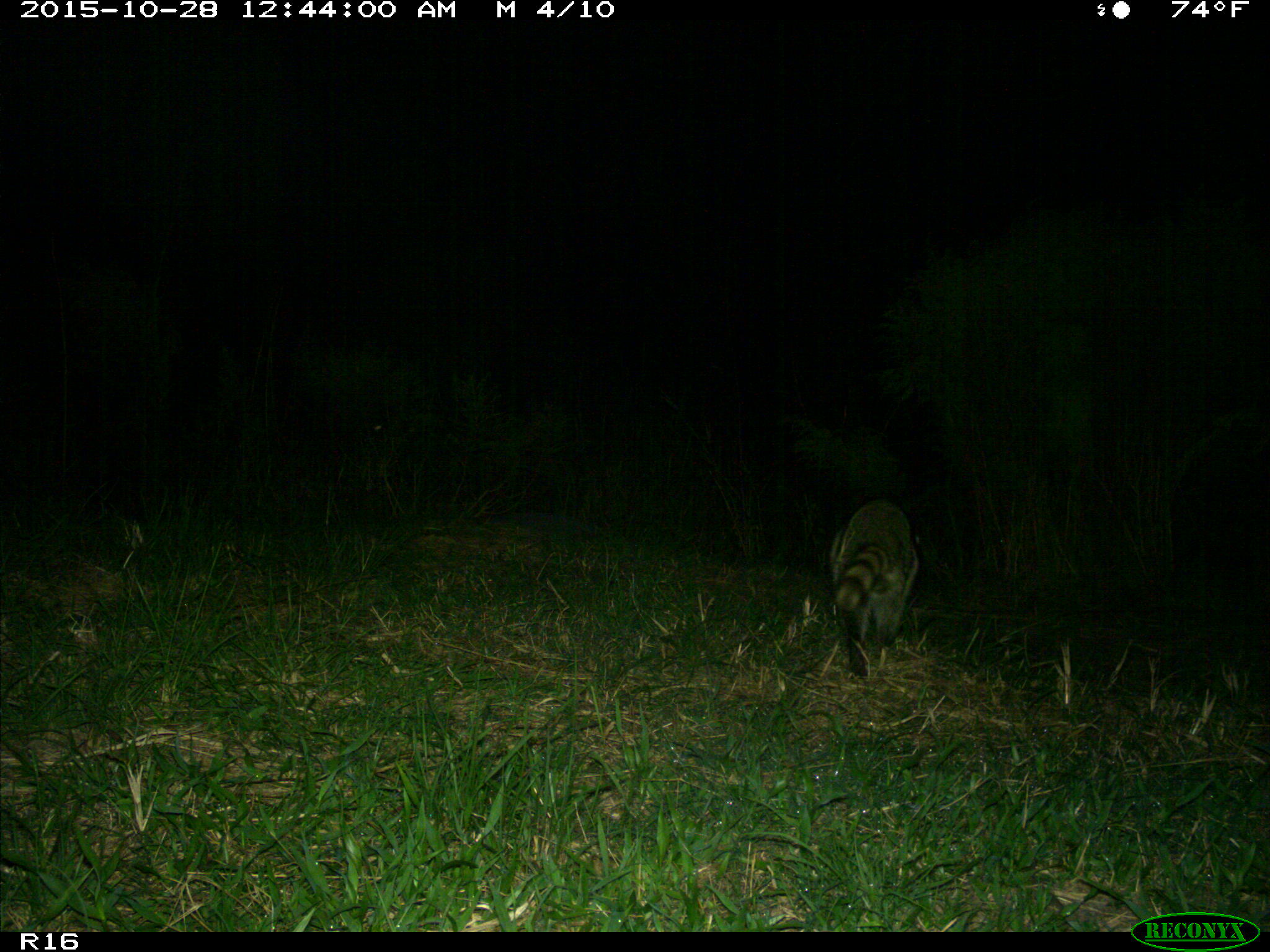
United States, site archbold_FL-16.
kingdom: Animalia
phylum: Chordata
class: Mammalia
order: Carnivora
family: Procyonidae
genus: Procyon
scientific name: Procyon lotor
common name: common raccoon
Procyon lotor (common raccoon).